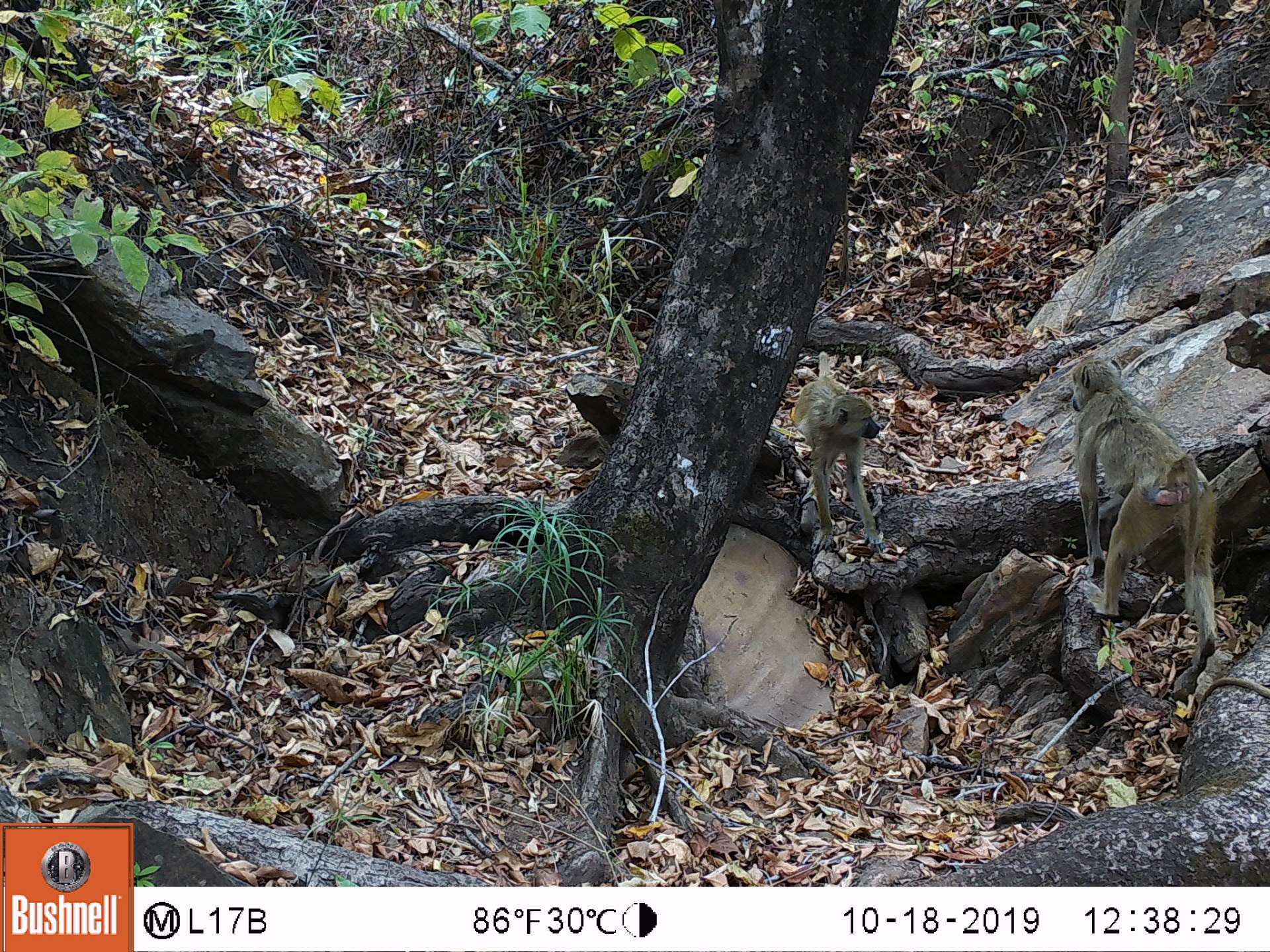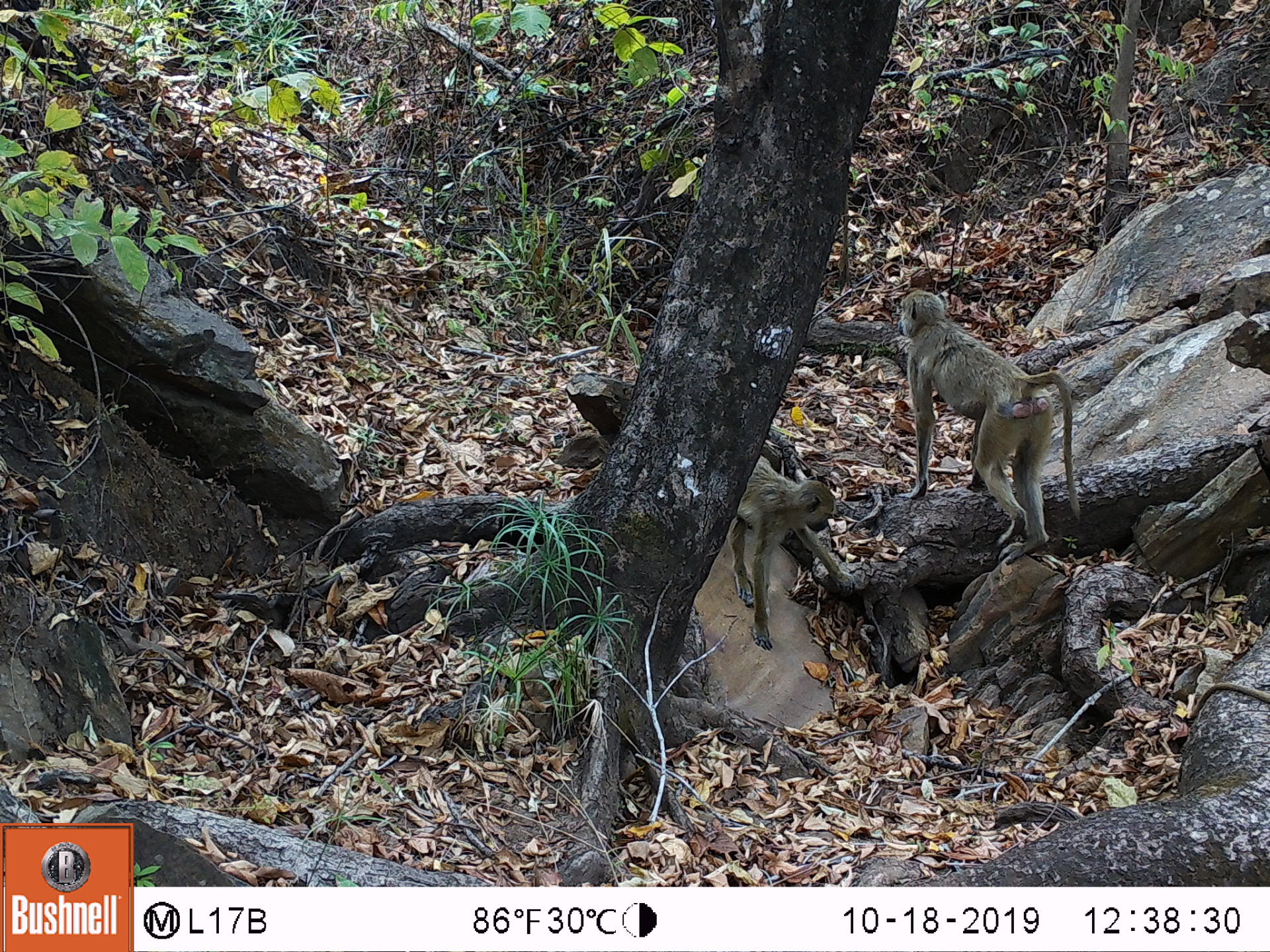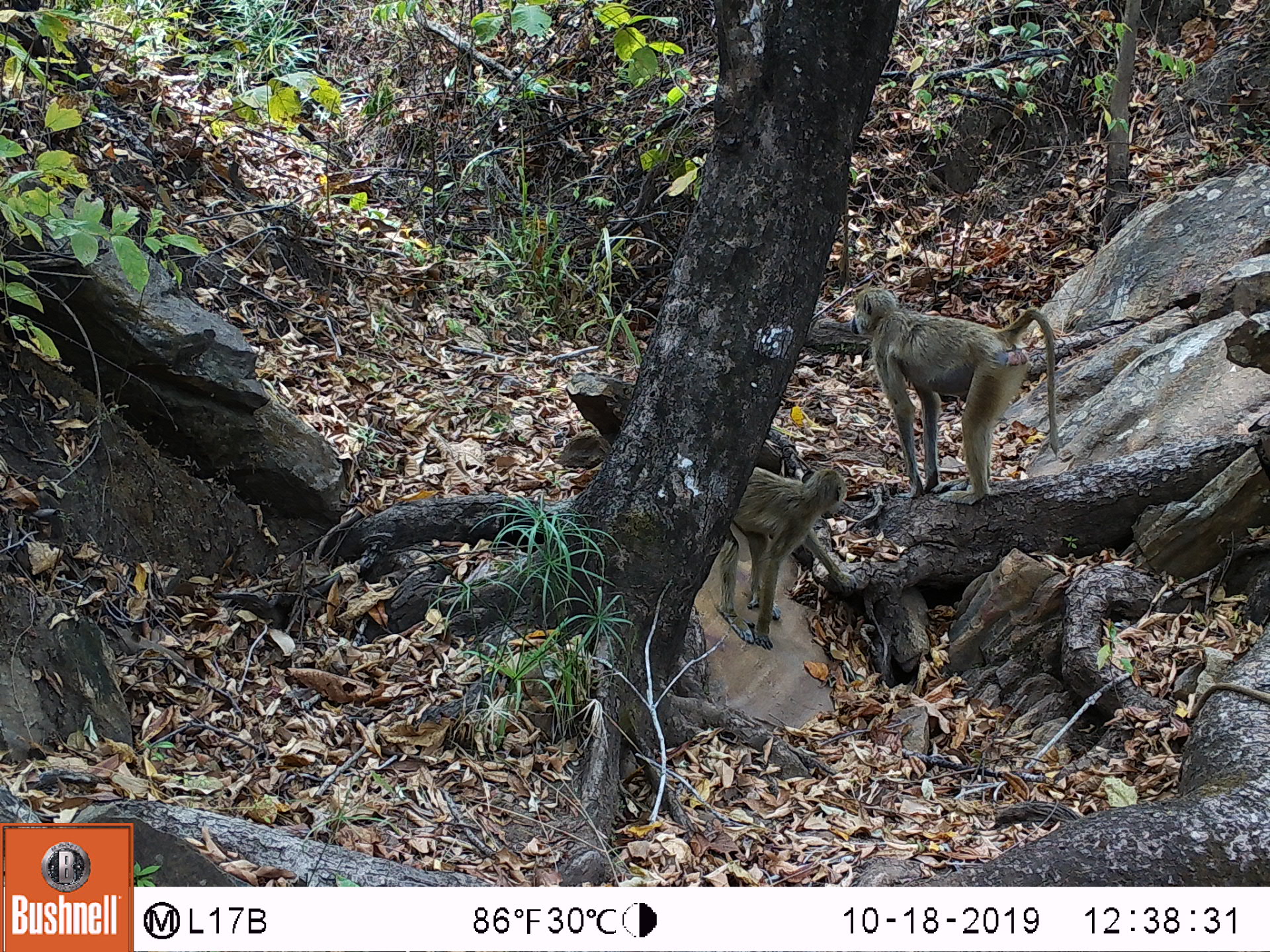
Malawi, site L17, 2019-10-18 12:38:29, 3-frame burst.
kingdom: Animalia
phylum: Chordata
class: Mammalia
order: Primates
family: Cercopithecidae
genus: Papio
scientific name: Papio cynocephalus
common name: yellow baboon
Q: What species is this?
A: Yellow baboon (Papio cynocephalus).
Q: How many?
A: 2.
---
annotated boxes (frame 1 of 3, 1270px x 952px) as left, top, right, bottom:
yellow baboon: 1067, 352, 1212, 665; 798, 348, 887, 549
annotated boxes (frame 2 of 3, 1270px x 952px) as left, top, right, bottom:
yellow baboon: 899, 291, 1086, 557; 728, 460, 850, 651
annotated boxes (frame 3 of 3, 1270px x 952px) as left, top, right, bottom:
yellow baboon: 853, 281, 1057, 508; 700, 461, 858, 644